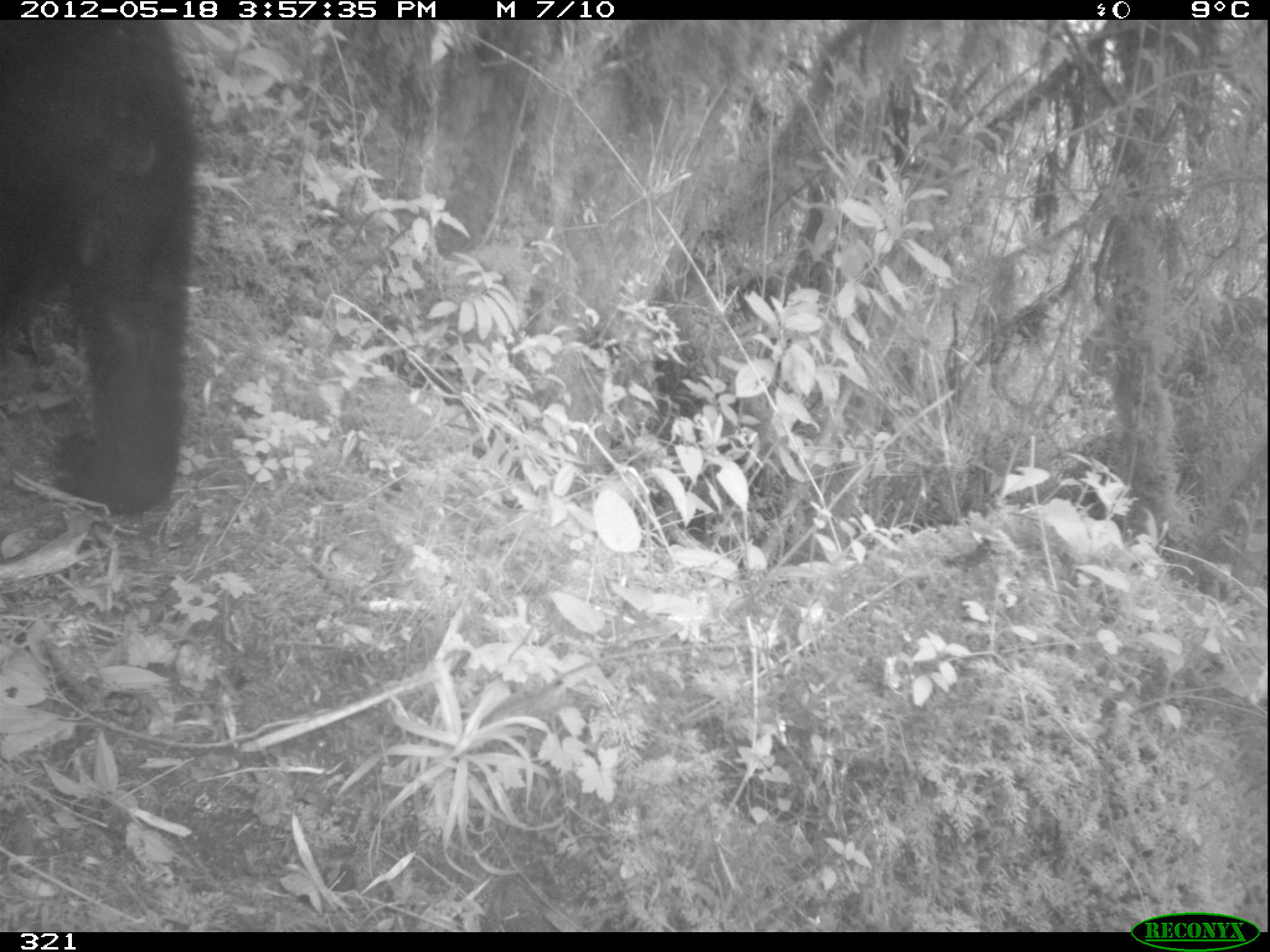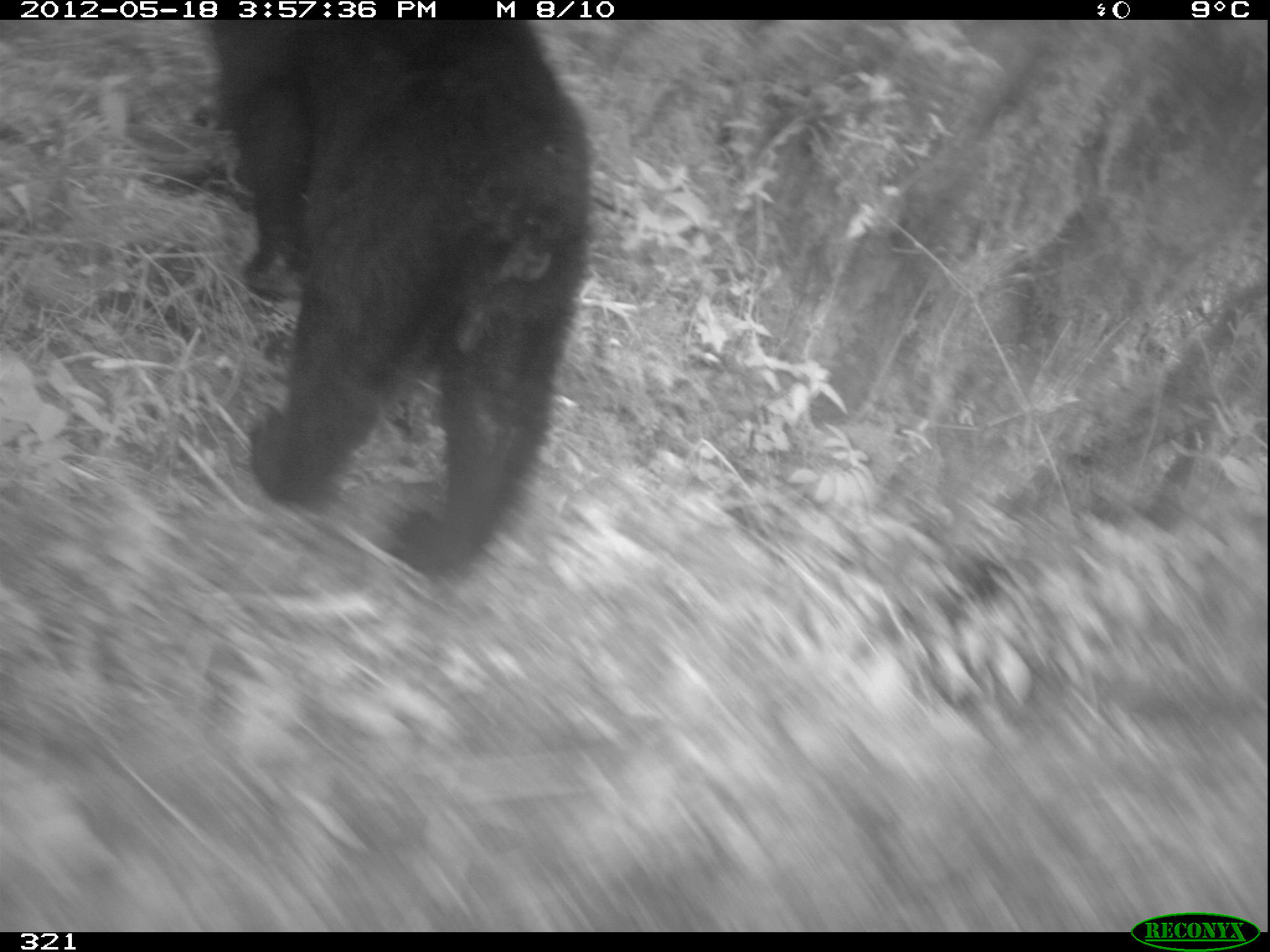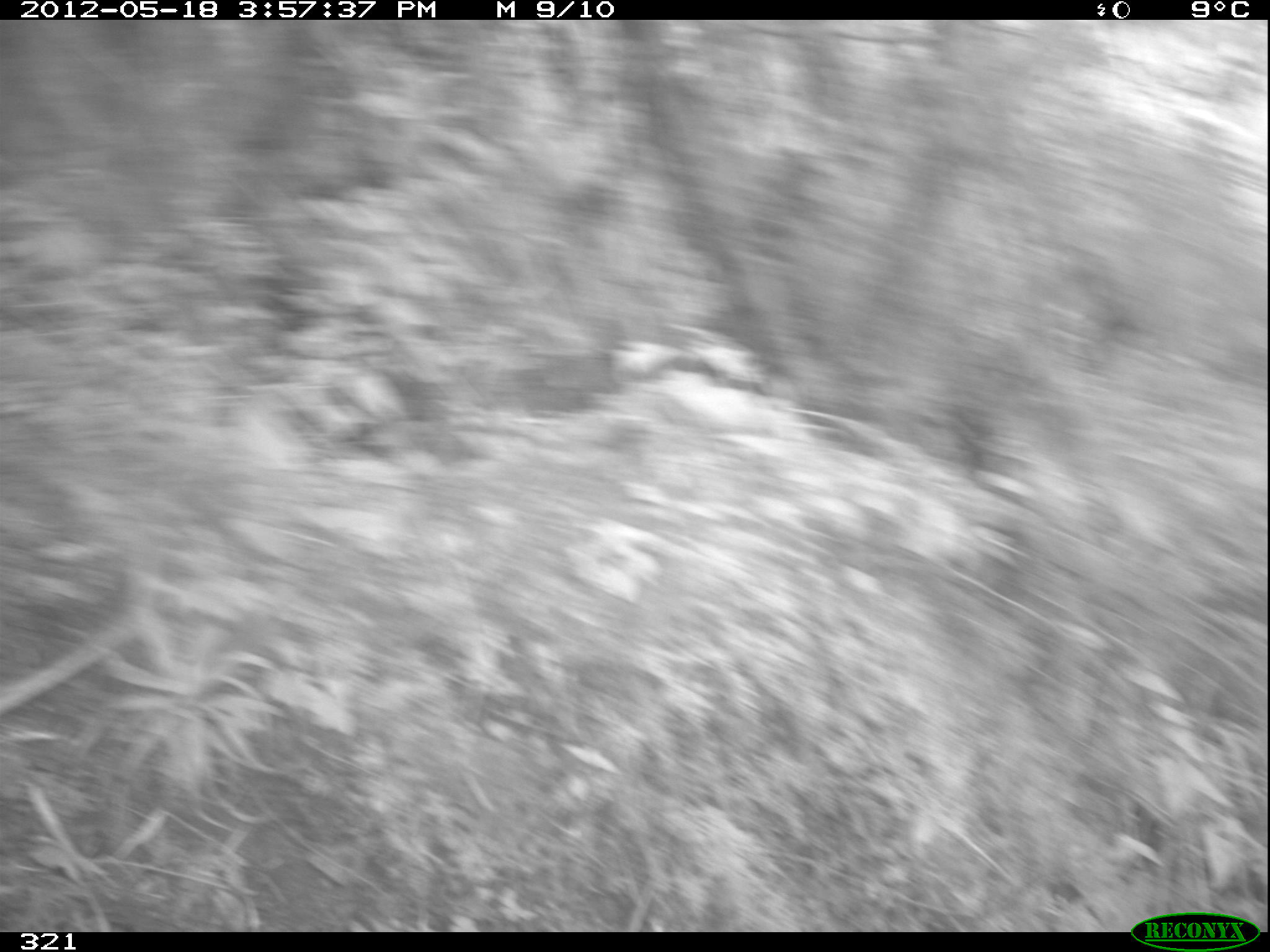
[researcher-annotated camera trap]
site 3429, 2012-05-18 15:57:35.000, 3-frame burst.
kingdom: Animalia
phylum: Chordata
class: Mammalia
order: Carnivora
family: Ursidae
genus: Tremarctos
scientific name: Tremarctos ornatus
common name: spectacled bear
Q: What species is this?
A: Tremarctos ornatus (spectacled bear).